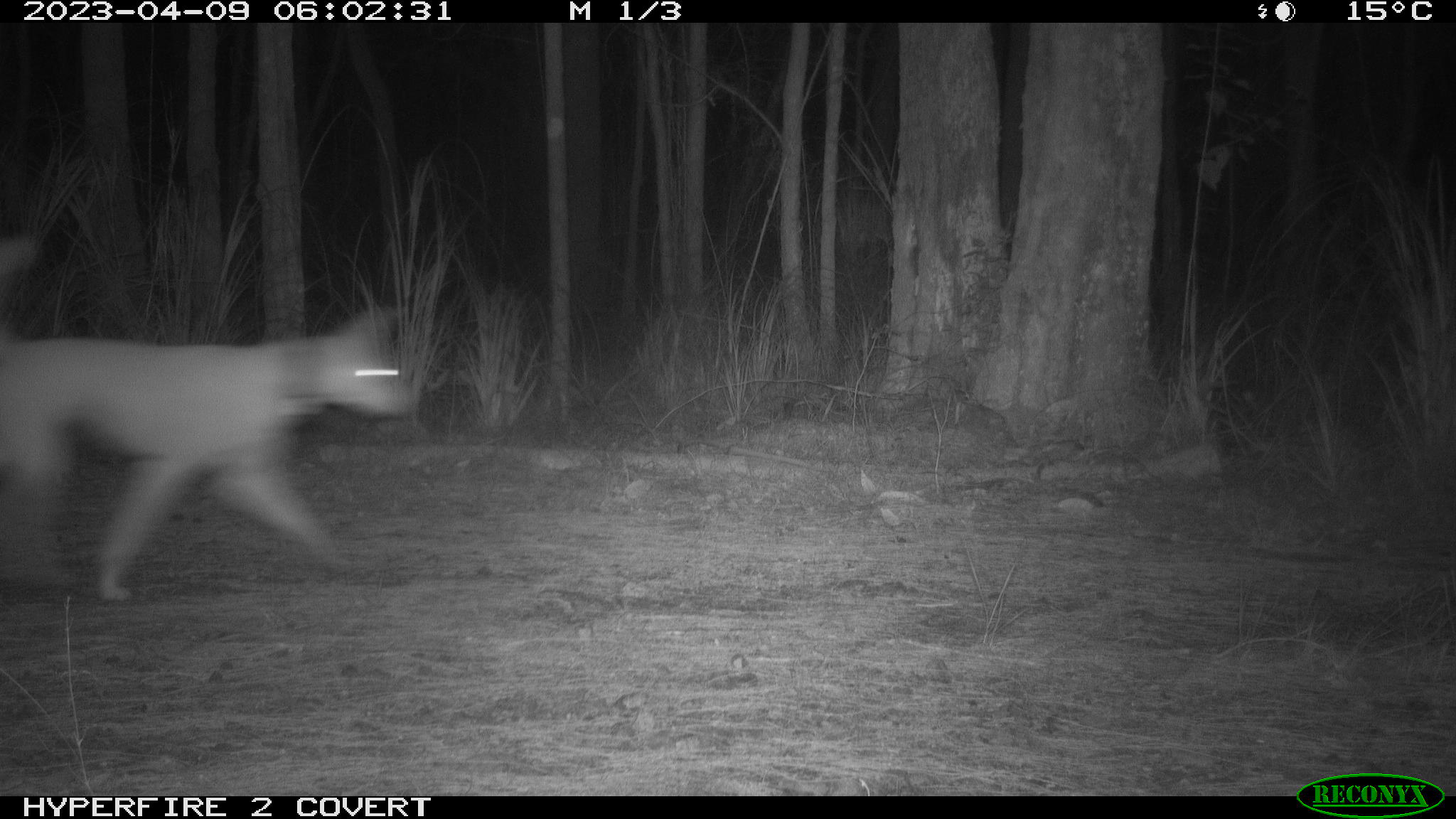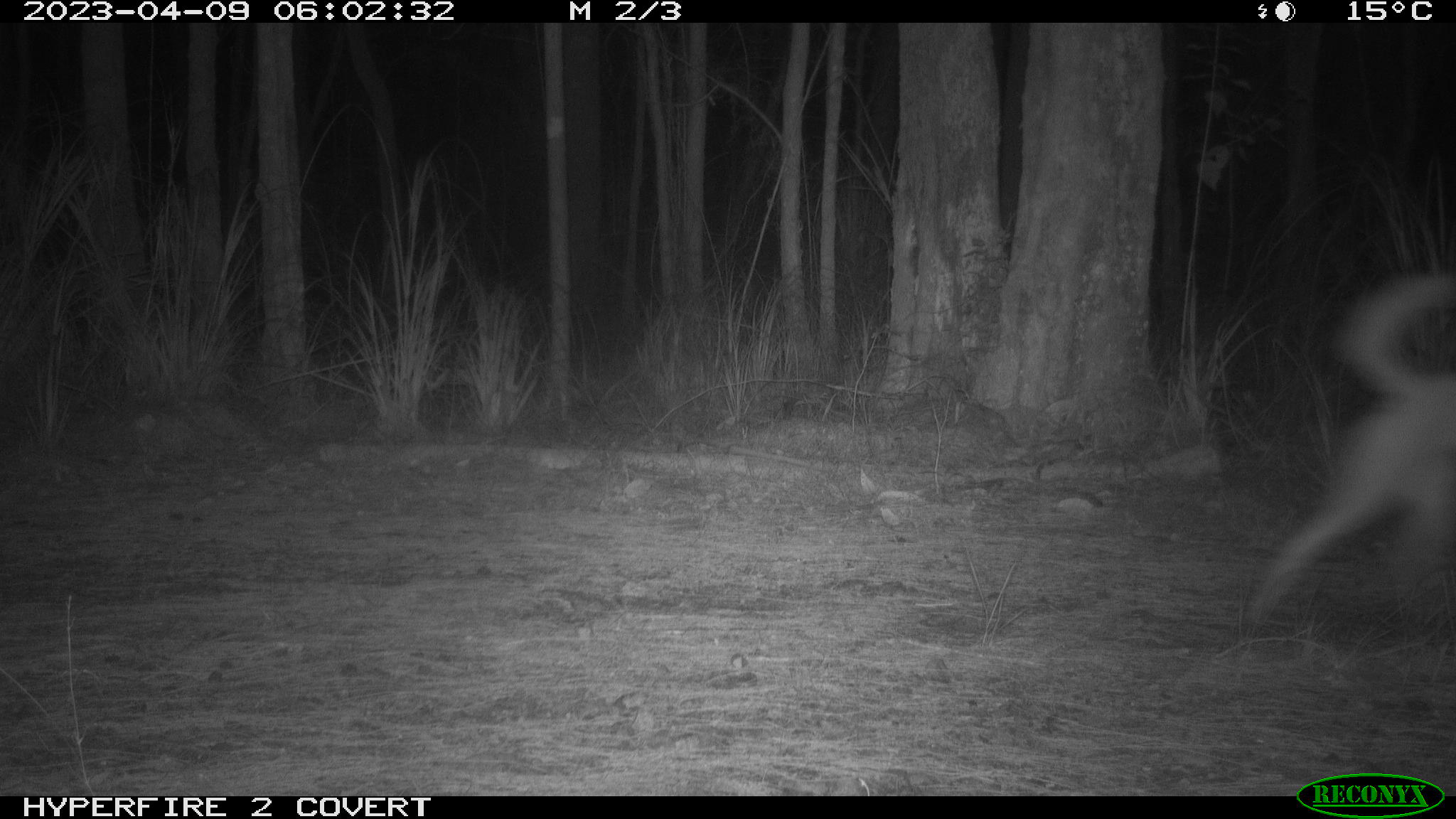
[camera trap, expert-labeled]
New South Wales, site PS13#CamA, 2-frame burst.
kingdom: Animalia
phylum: Chordata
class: Mammalia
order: Carnivora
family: Canidae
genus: Canis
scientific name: Canis familiaris dingo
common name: dingo